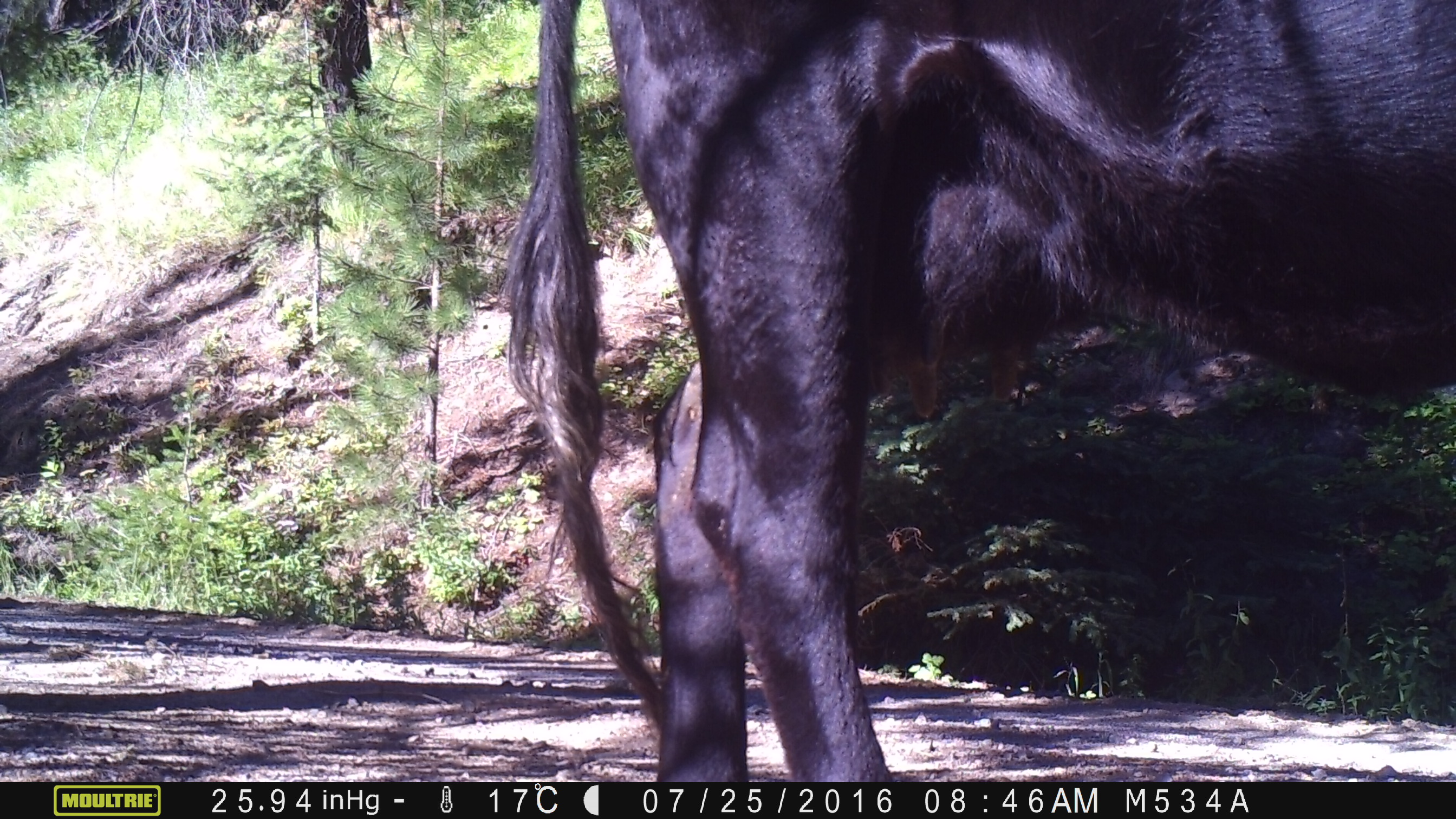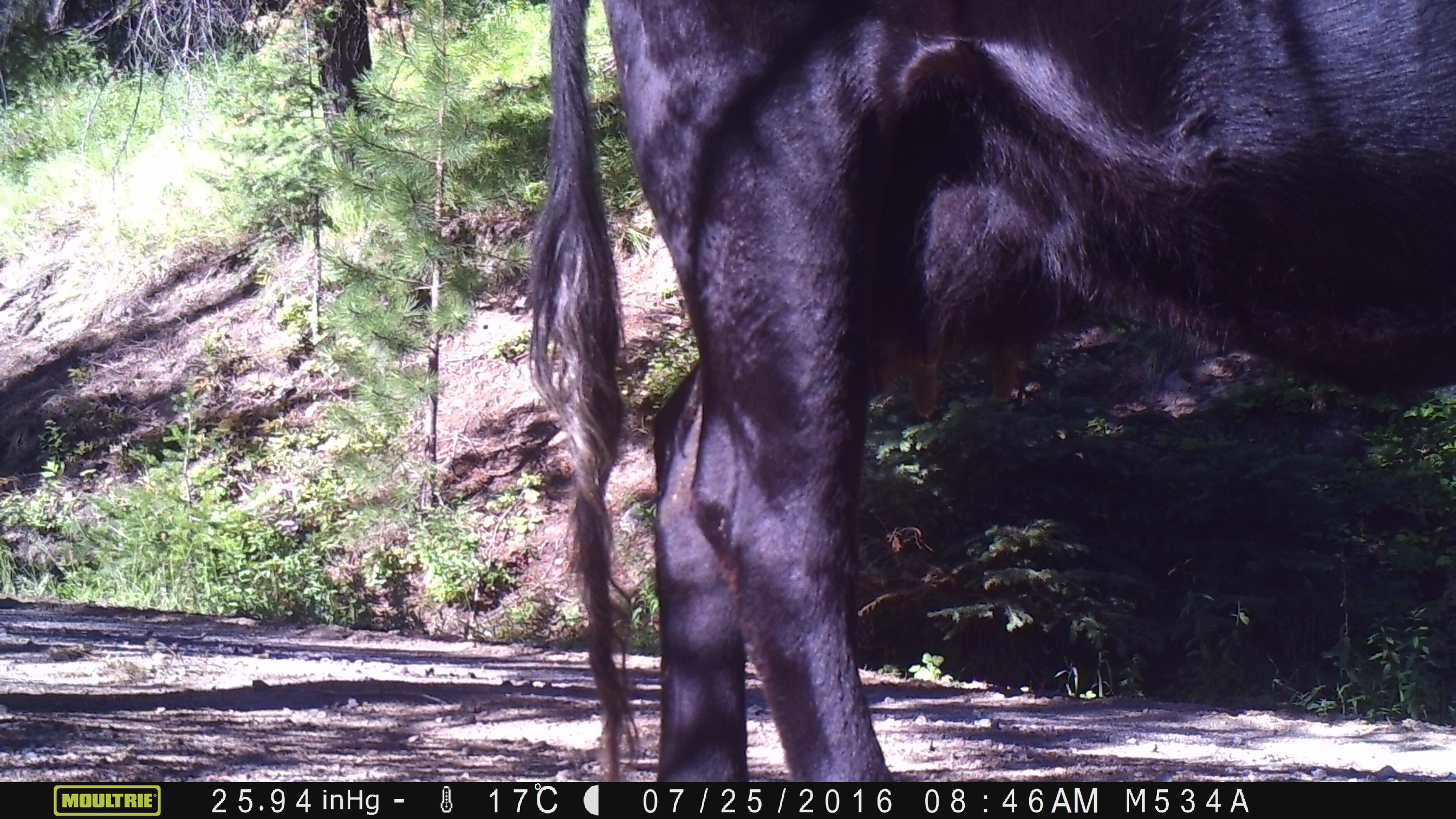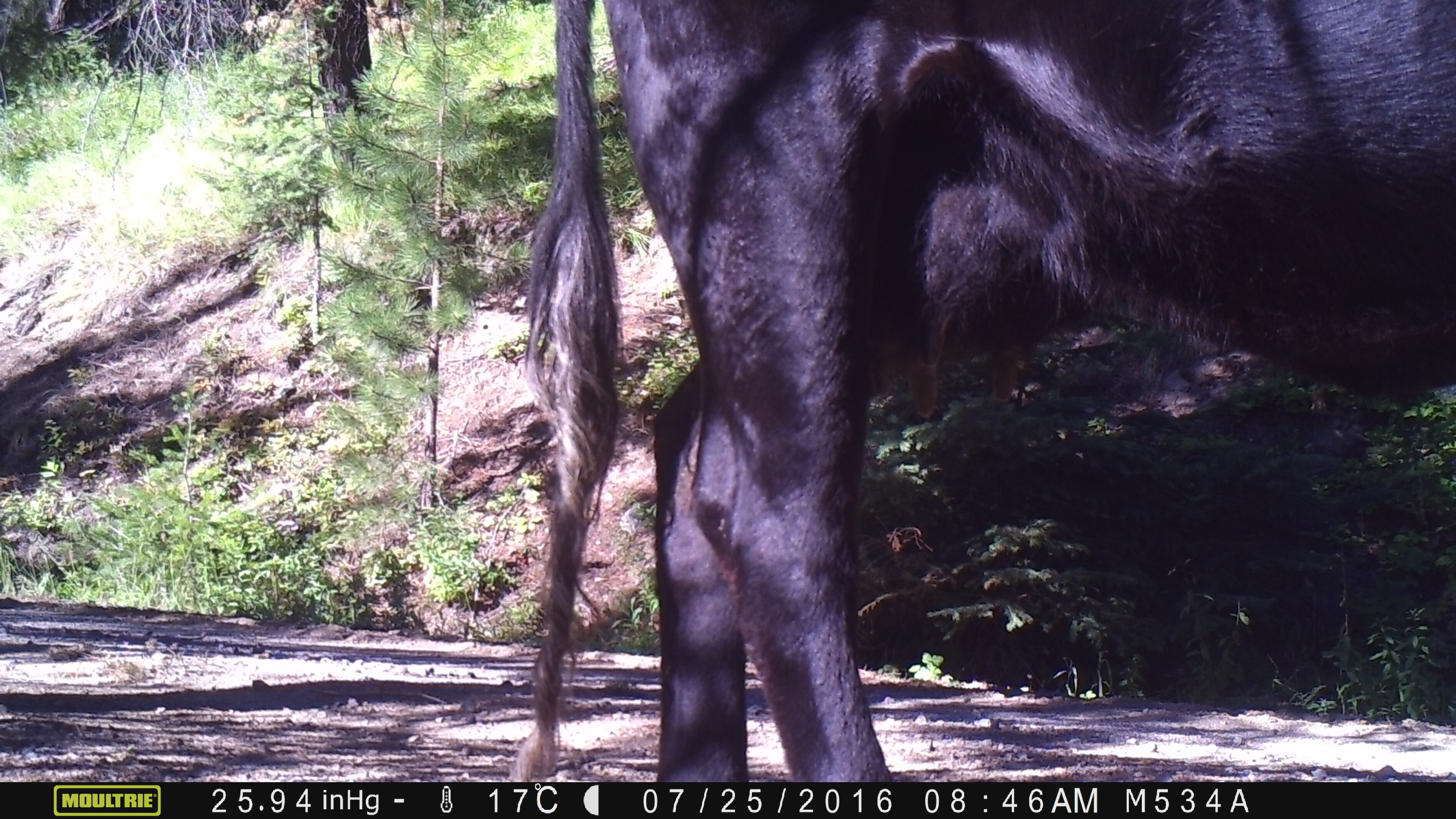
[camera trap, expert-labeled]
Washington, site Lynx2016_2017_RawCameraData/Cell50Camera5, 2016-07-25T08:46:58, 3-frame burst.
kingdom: Animalia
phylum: Chordata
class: Mammalia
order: Artiodactyla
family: Bovidae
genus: Bos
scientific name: Bos taurus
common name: domestic cattle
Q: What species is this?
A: Domestic cattle (Bos taurus).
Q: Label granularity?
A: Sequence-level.